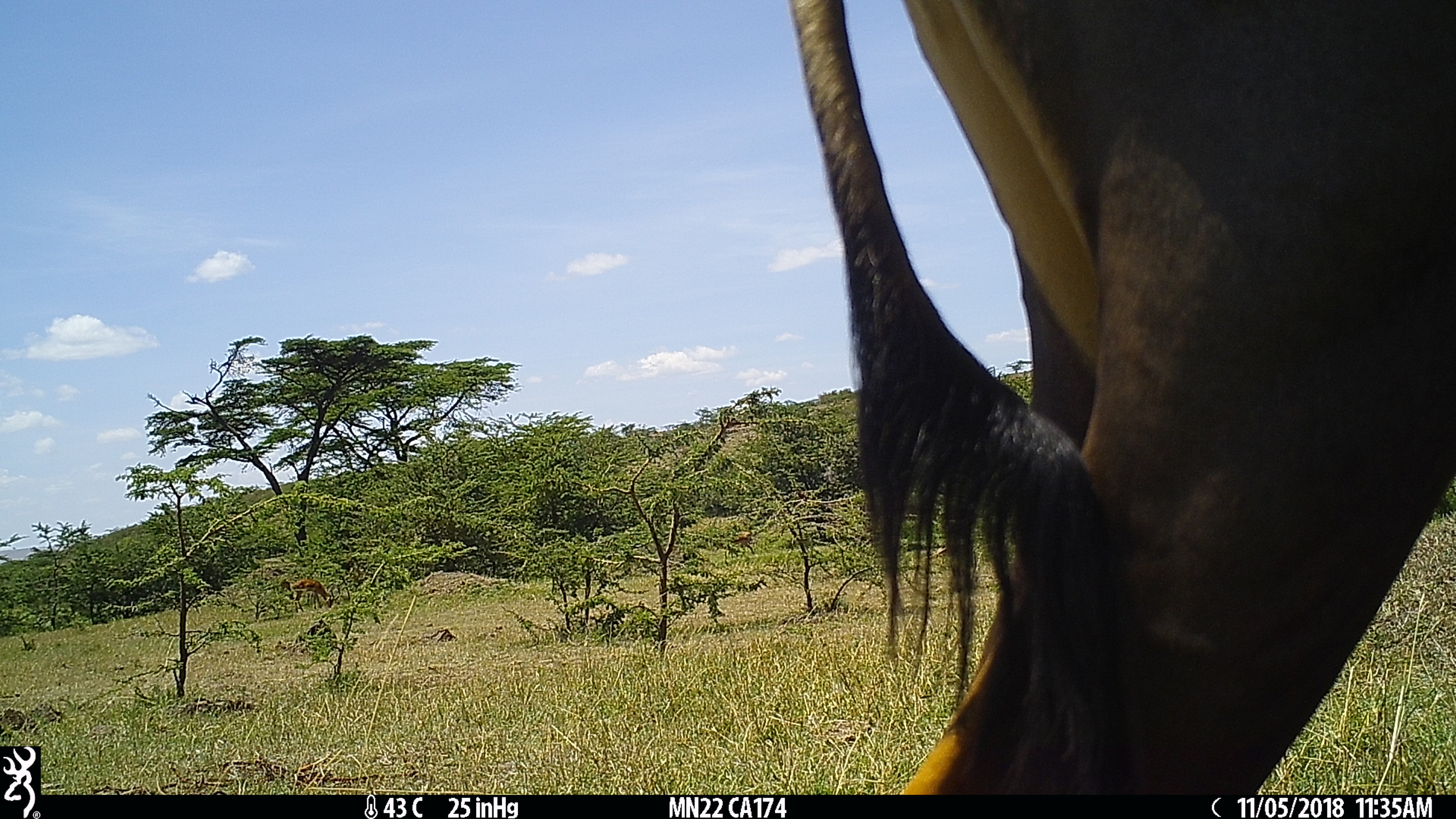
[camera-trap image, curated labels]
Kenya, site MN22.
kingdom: Animalia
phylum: Chordata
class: Mammalia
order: Artiodactyla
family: Bovidae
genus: Damaliscus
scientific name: Damaliscus lunatus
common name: topi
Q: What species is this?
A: Topi (Damaliscus lunatus).